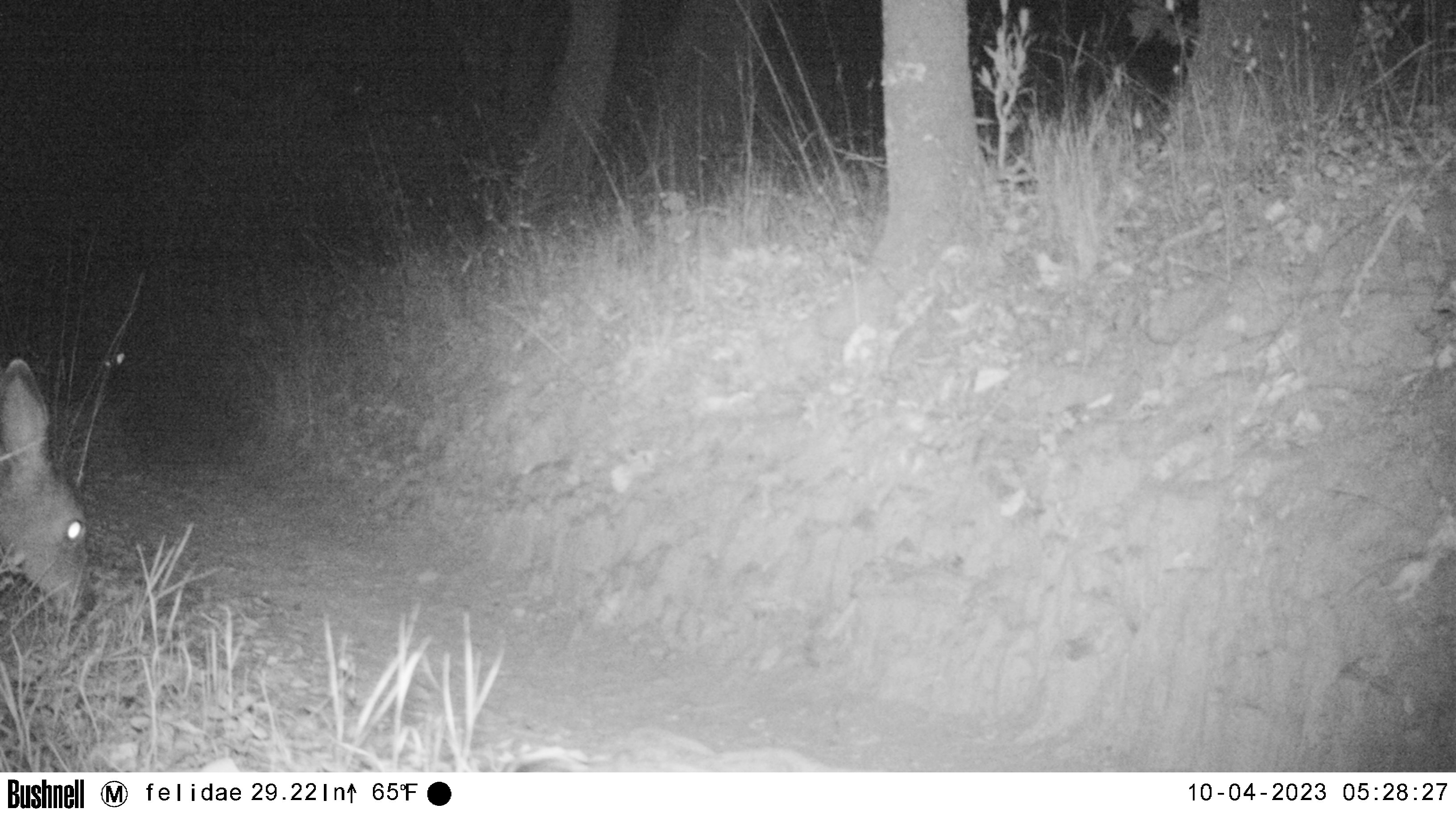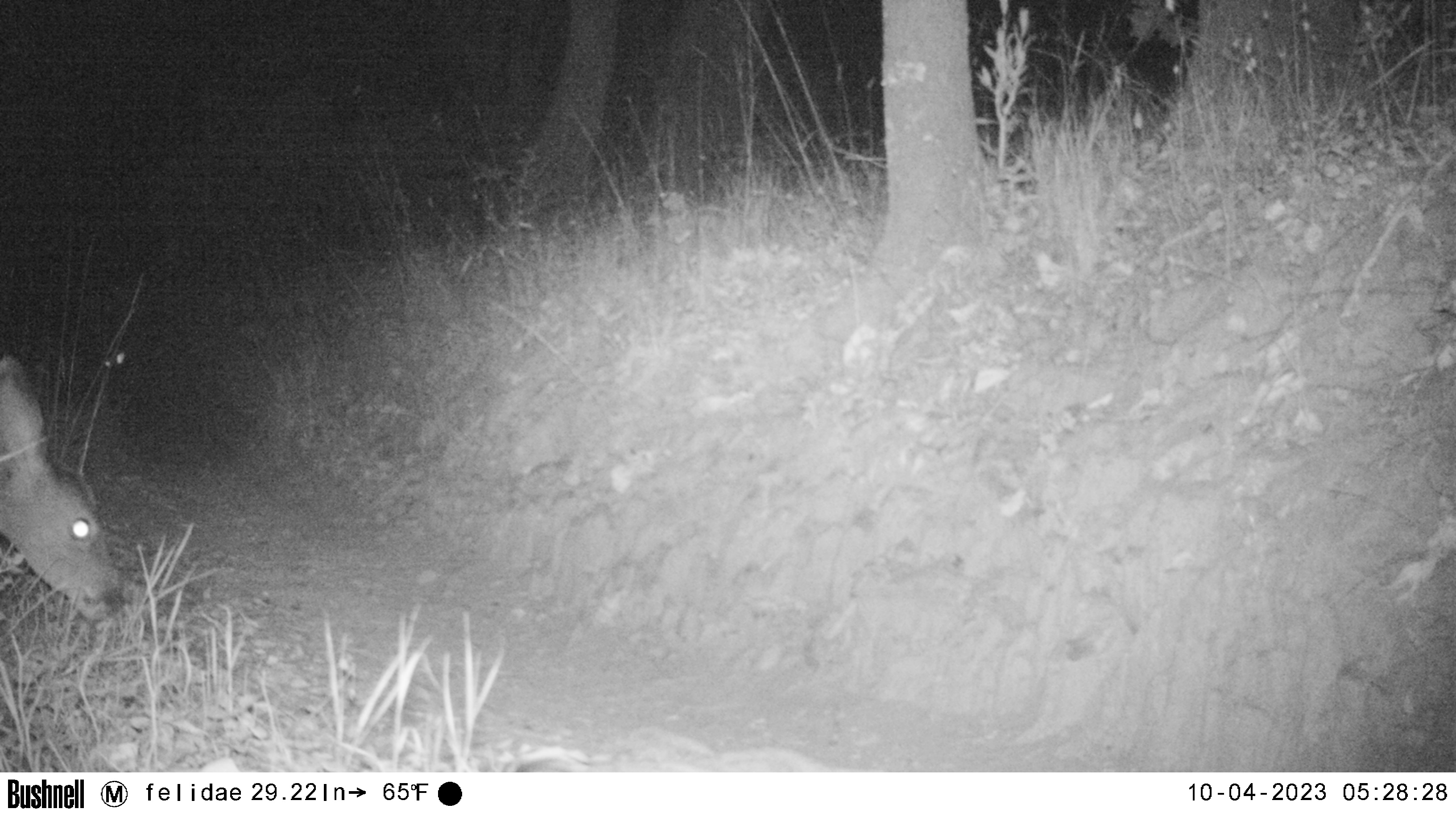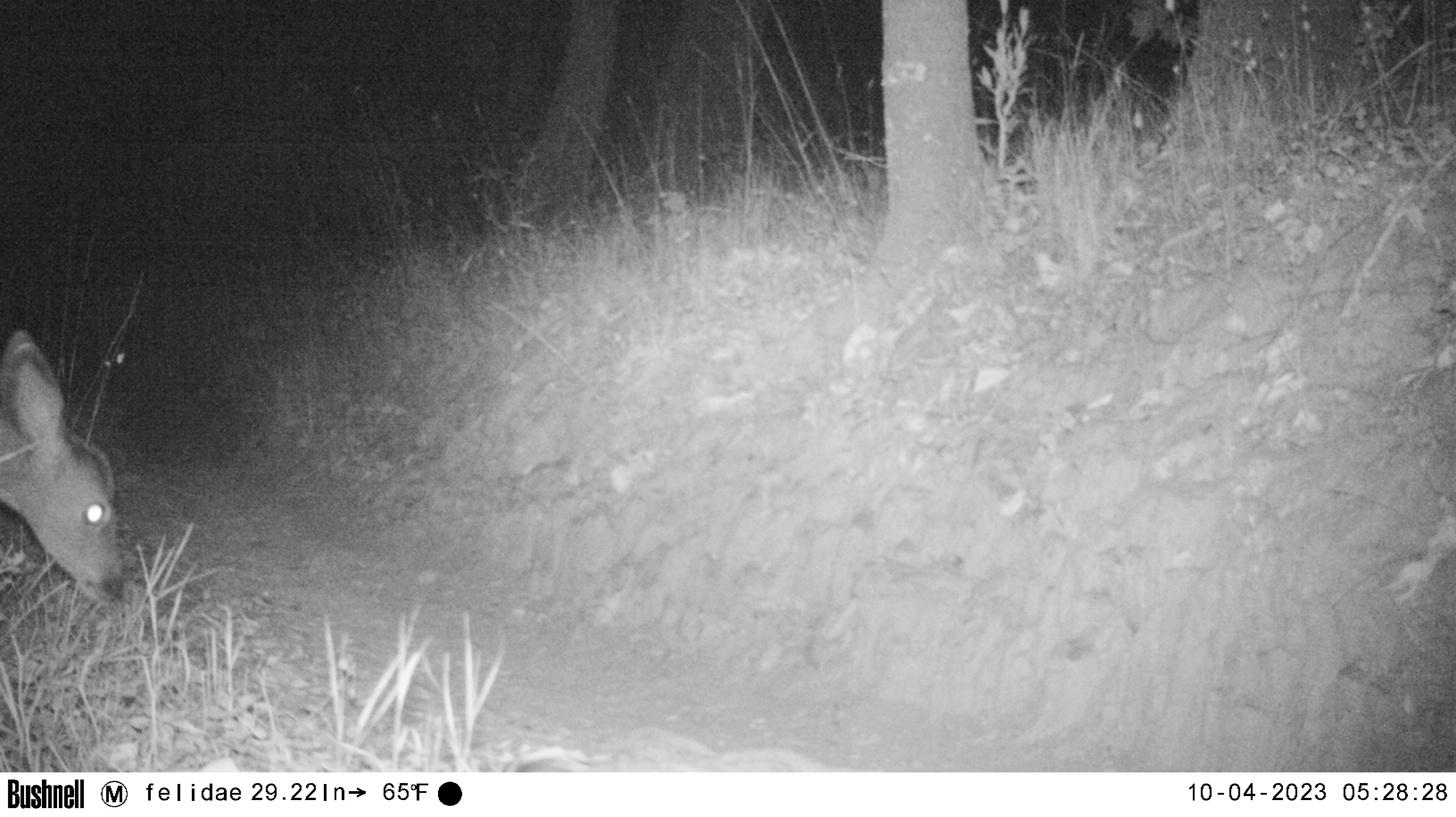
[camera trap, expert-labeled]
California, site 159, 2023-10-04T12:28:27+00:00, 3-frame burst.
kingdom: Animalia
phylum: Chordata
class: Mammalia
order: Artiodactyla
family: Cervidae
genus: Odocoileus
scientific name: Odocoileus hemionus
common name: mule deer